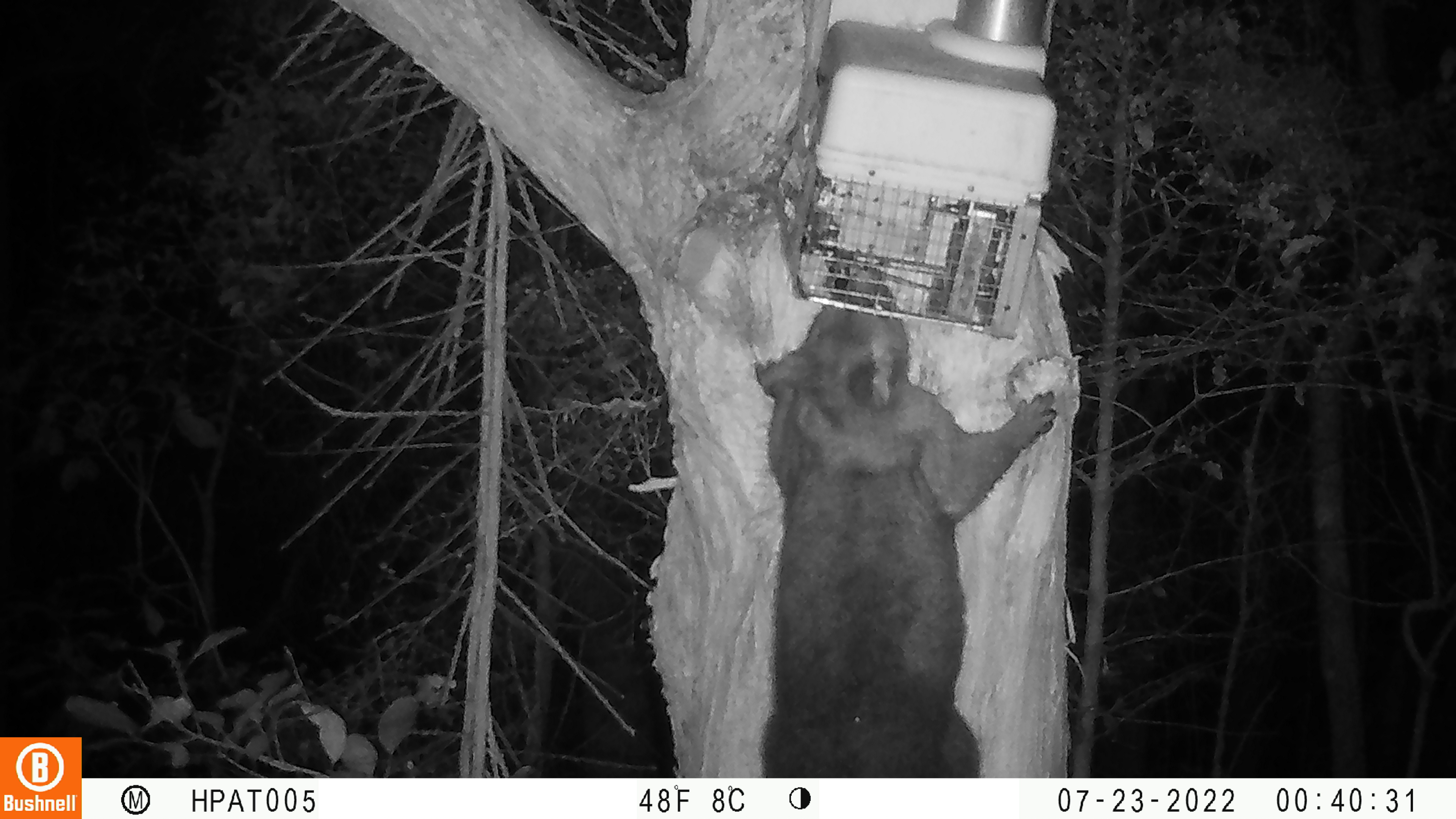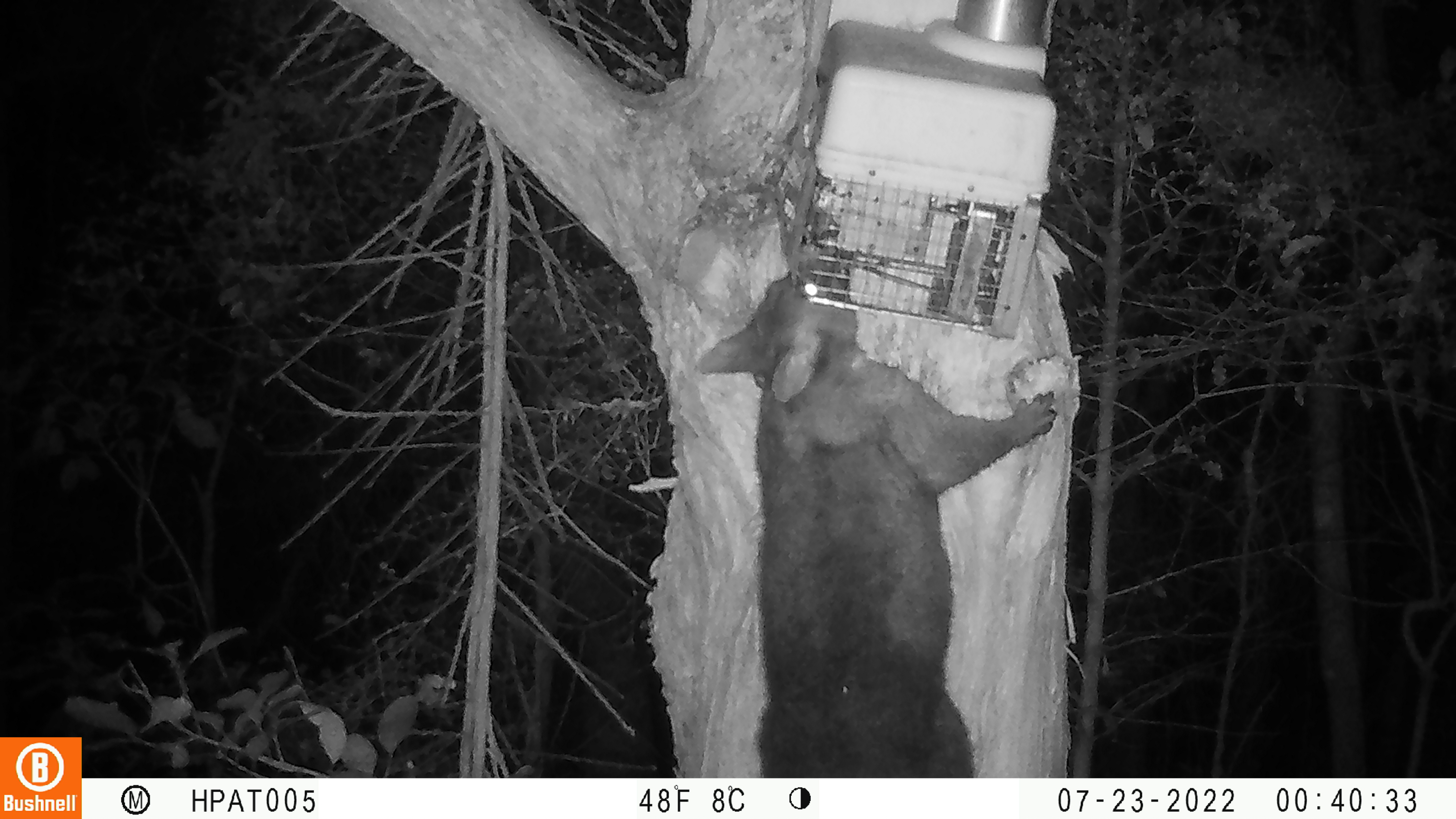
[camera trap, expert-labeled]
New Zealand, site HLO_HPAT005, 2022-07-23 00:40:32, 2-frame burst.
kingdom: Animalia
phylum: Chordata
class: Mammalia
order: Diprotodontia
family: Phalangeridae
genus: Trichosurus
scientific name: Trichosurus vulpecula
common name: common brushtail possum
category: possum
Possum (common brushtail possum) (Trichosurus vulpecula).